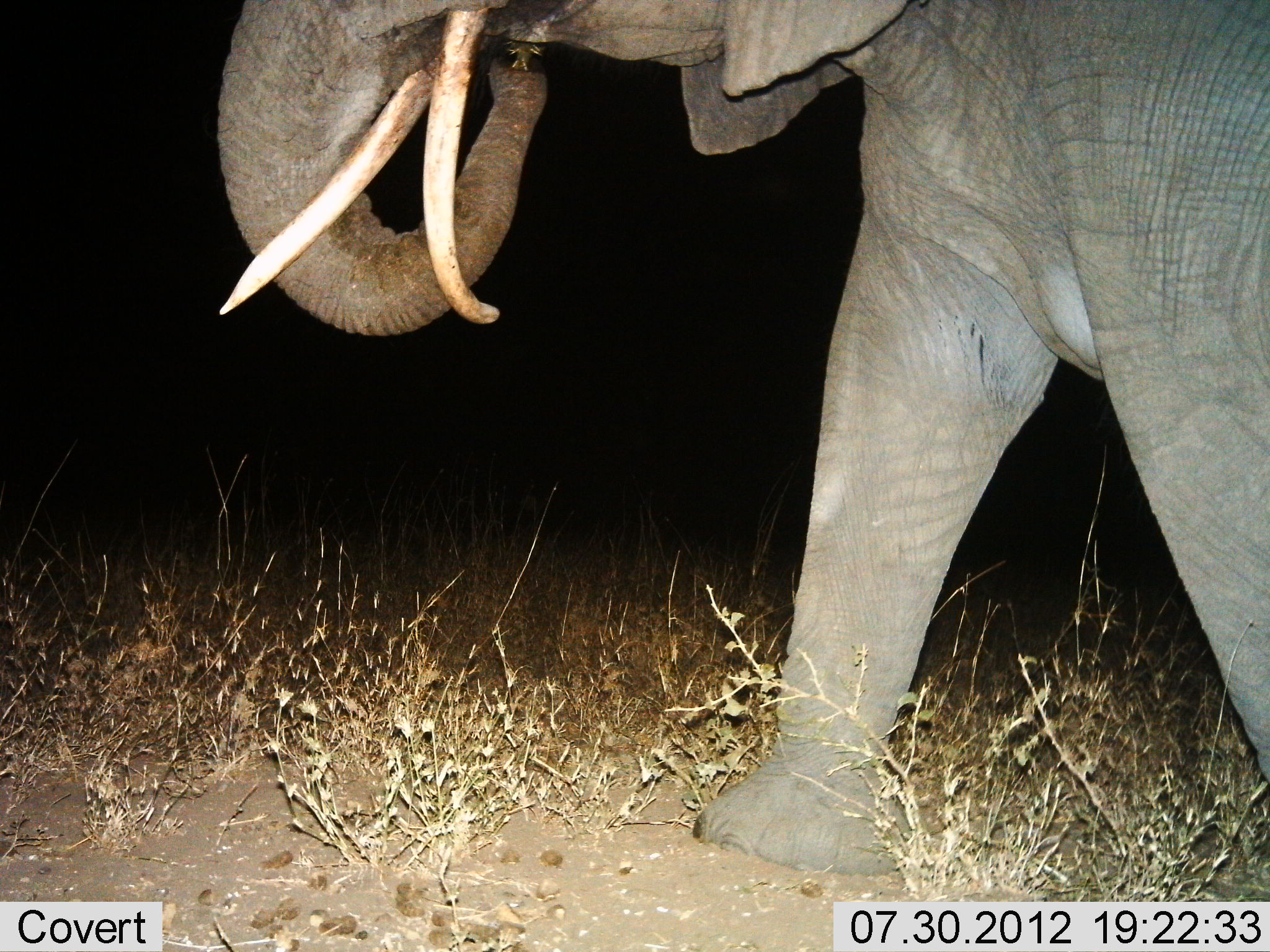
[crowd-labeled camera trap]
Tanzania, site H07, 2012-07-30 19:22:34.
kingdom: Animalia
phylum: Chordata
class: Mammalia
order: Proboscidea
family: Elephantidae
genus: Loxodonta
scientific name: Loxodonta africana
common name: african bush elephant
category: elephant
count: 1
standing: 0%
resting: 0%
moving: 70%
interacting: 0%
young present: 0%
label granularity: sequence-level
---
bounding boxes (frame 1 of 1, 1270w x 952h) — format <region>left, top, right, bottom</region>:
animal: <region>213, 2, 1270, 878</region>